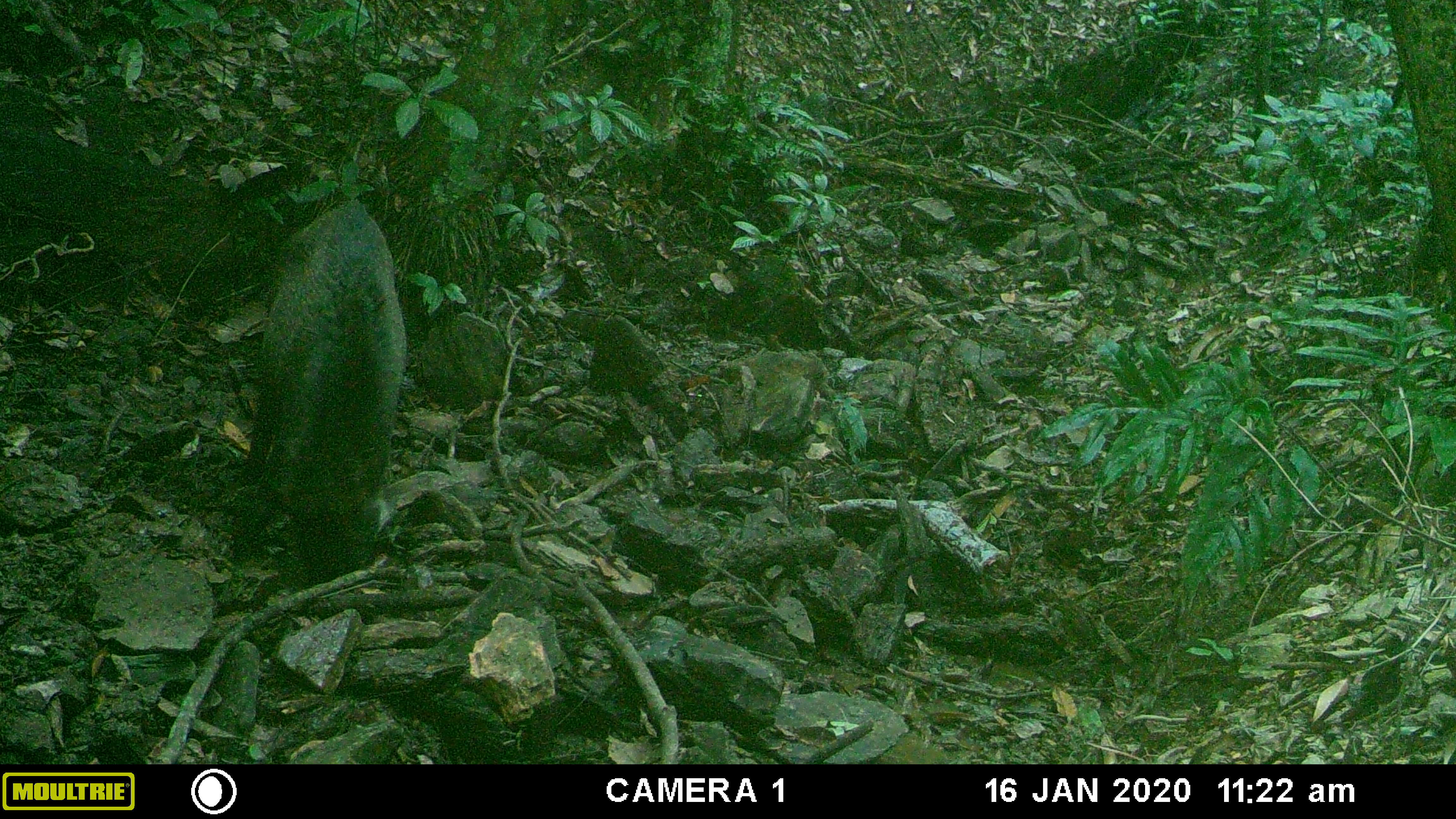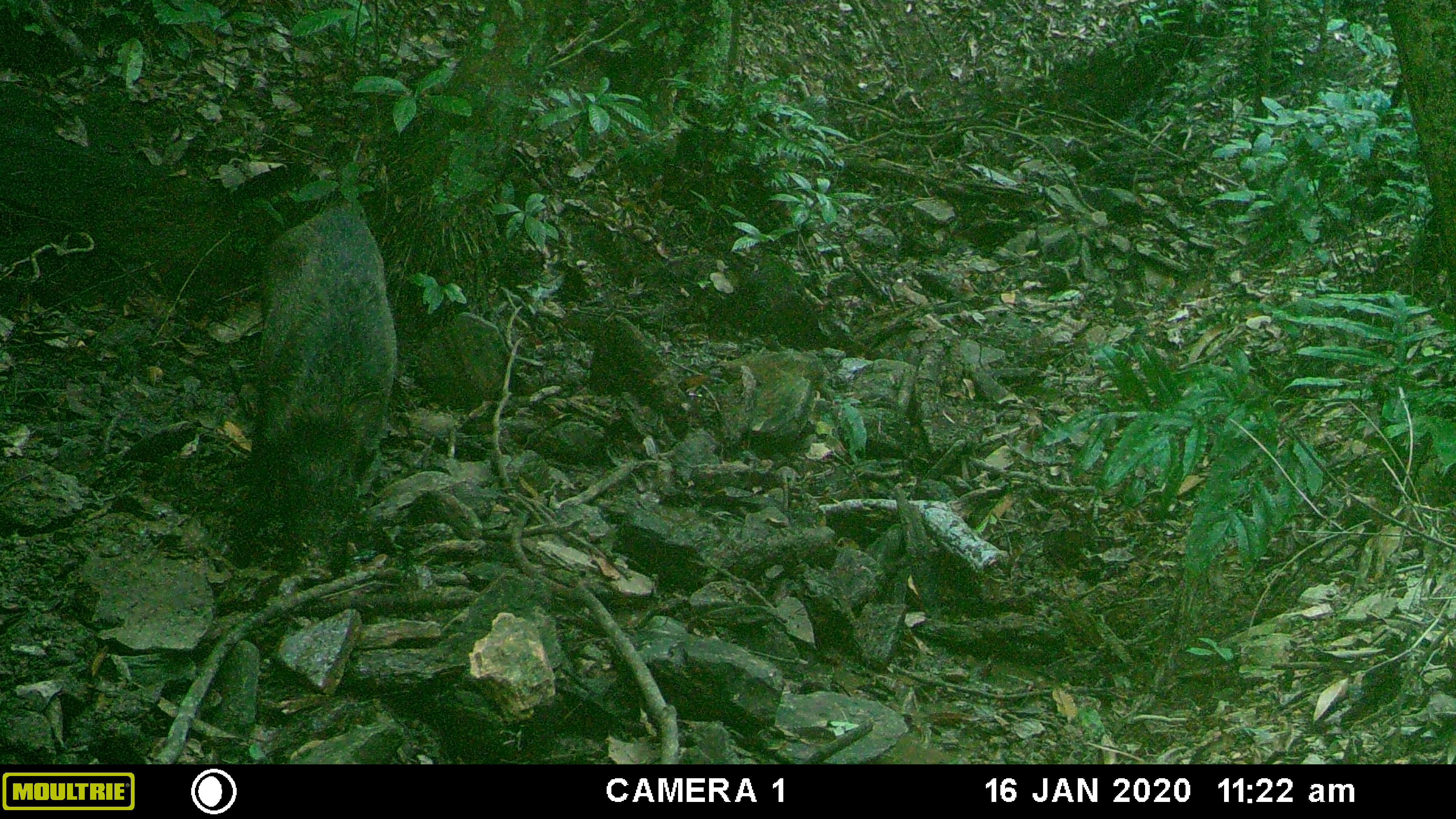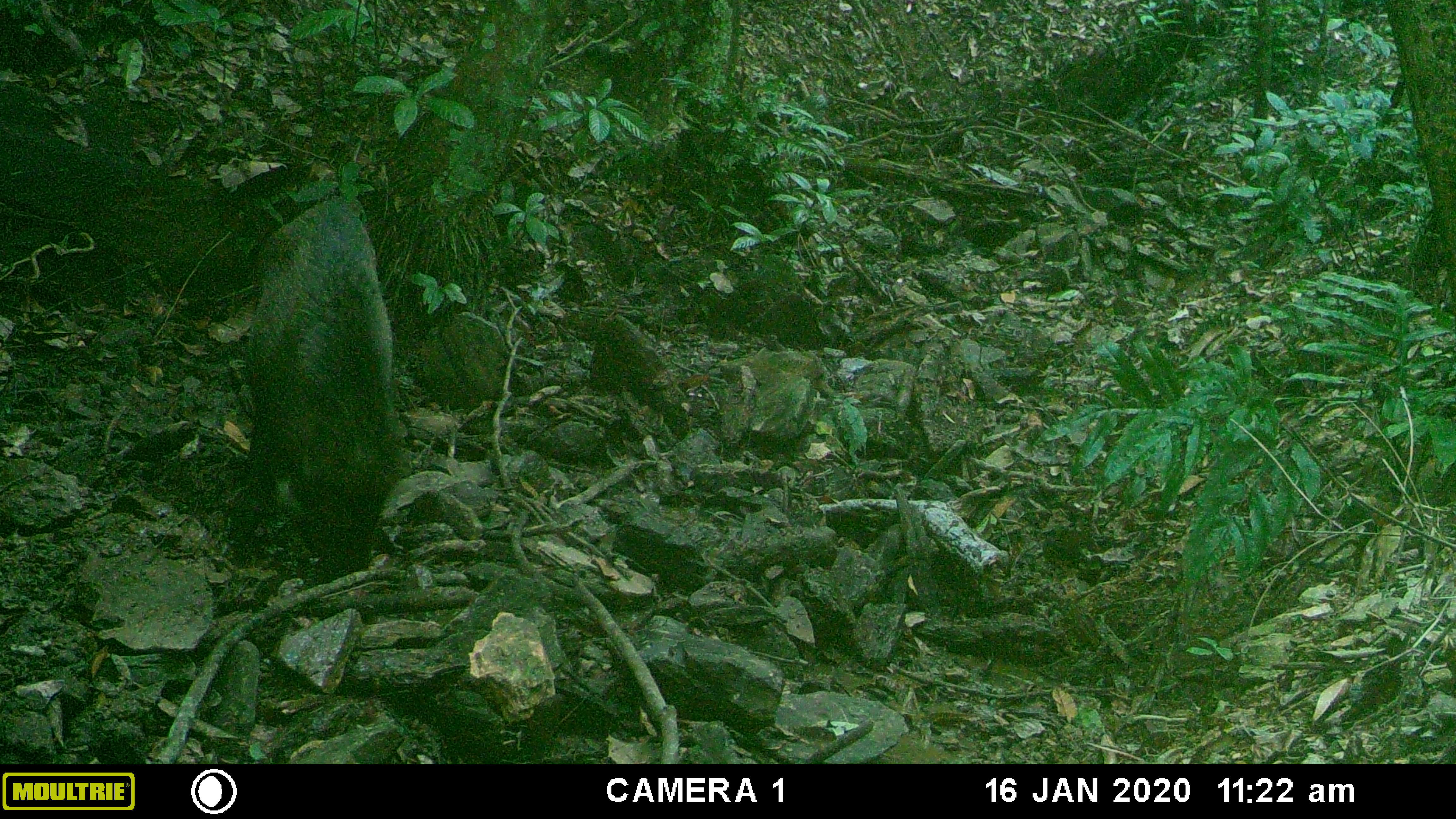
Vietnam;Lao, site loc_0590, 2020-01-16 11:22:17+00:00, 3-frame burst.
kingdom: Animalia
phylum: Chordata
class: Mammalia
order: Artiodactyla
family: Suidae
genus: Sus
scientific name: Sus scrofa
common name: eurasian wild pig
Eurasian wild pig (Sus scrofa). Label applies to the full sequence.